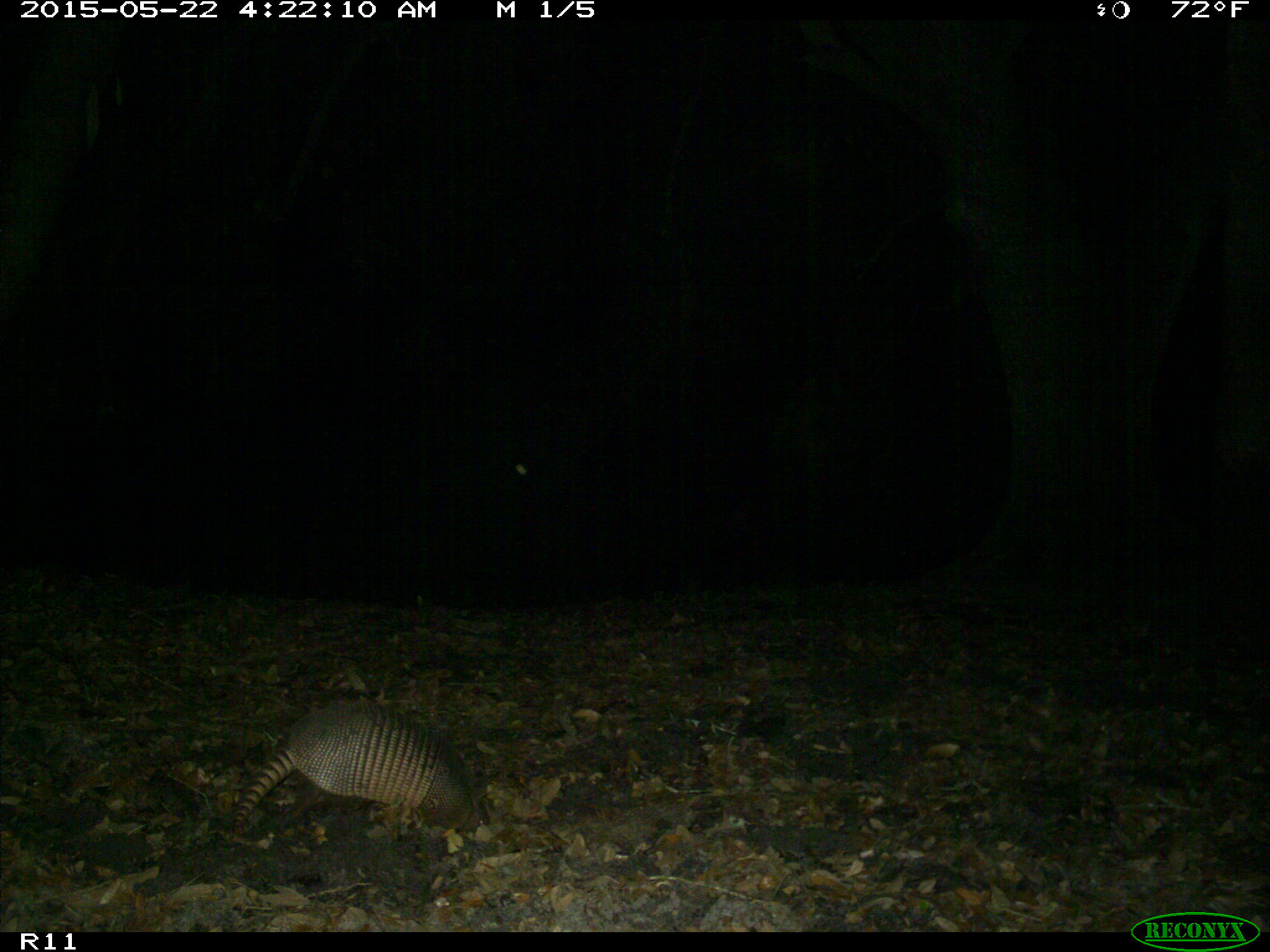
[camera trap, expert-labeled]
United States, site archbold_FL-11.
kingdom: Animalia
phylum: Chordata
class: Mammalia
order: Cingulata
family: Dasypodidae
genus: Dasypus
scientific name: Dasypus novemcinctus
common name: nine-banded armadillo